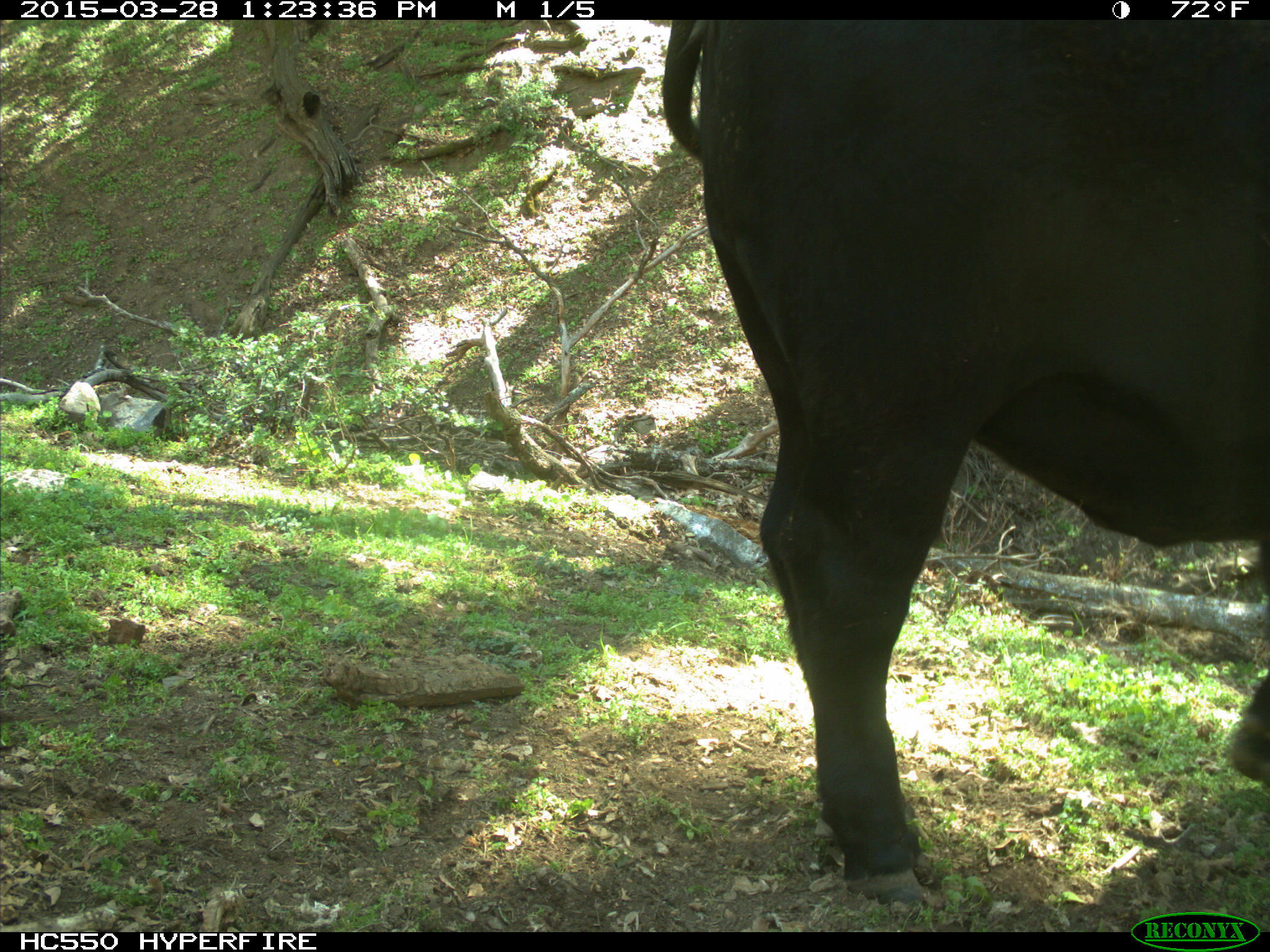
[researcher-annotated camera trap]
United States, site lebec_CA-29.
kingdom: Animalia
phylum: Chordata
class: Mammalia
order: Artiodactyla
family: Bovidae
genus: Bos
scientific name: Bos taurus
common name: domestic cow